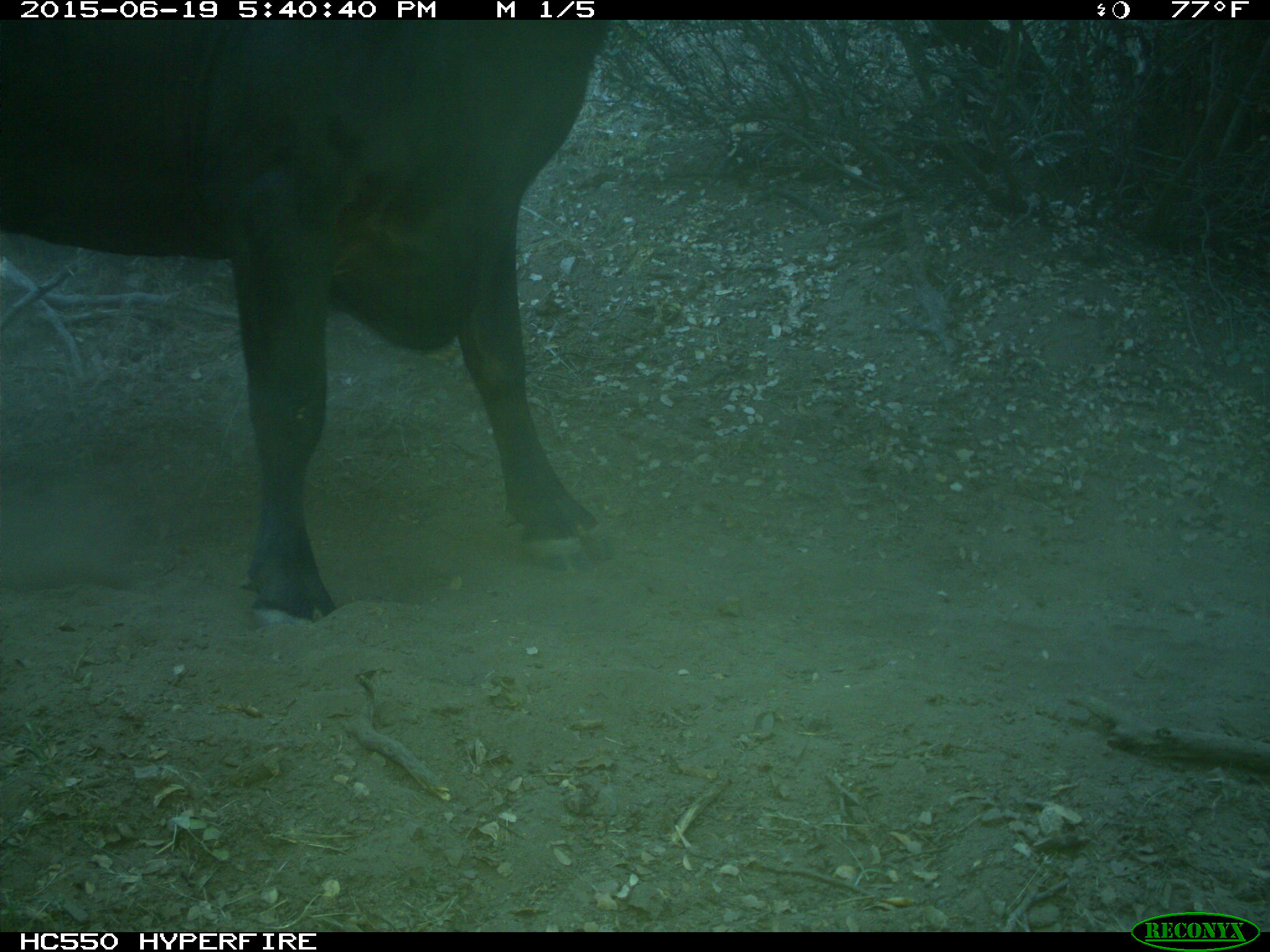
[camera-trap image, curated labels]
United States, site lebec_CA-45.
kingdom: Animalia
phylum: Chordata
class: Mammalia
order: Artiodactyla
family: Bovidae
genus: Bos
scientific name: Bos taurus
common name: domestic cow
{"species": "Bos taurus (domestic cow)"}